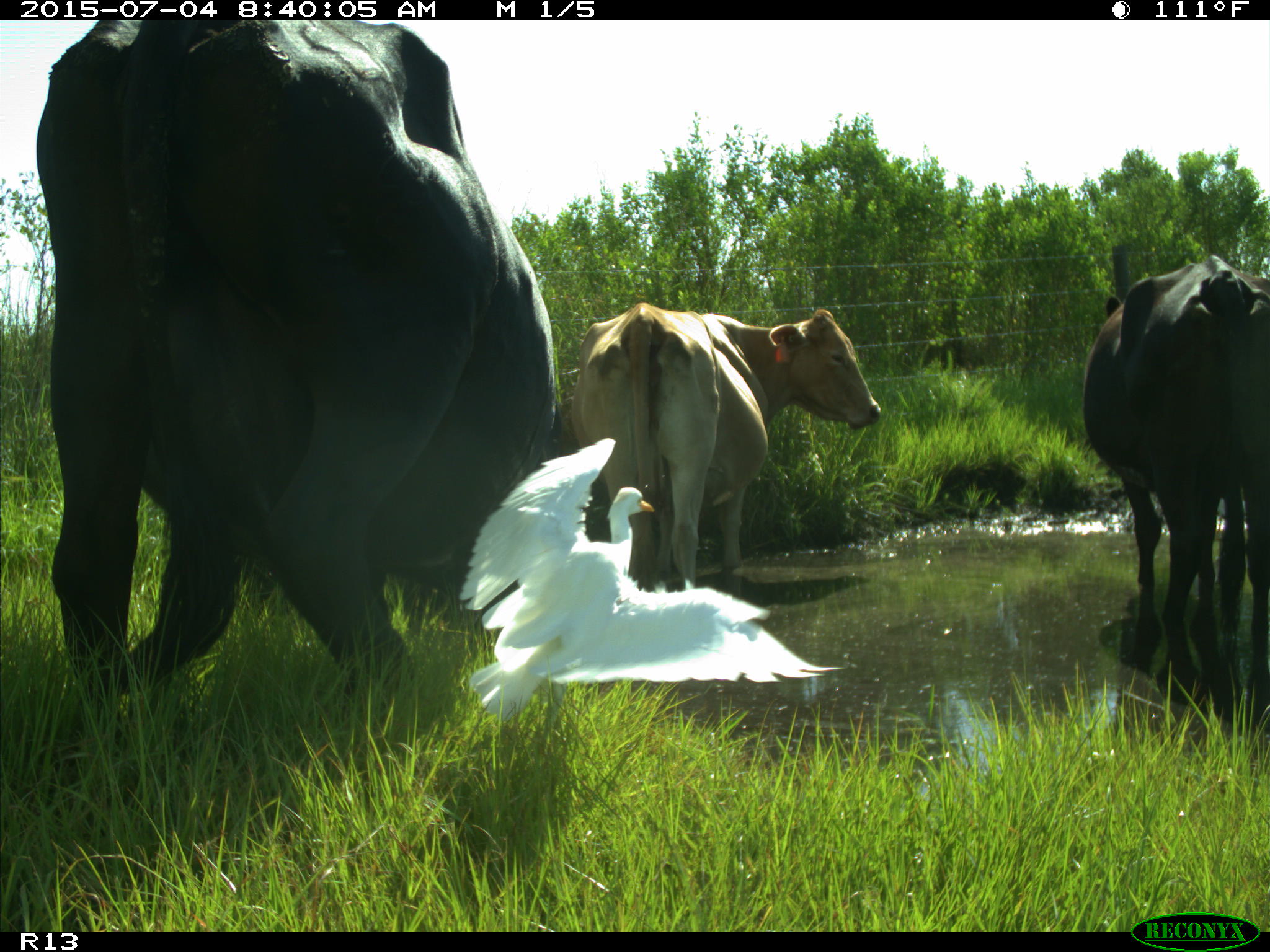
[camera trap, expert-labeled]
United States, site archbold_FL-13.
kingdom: Animalia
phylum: Chordata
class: Mammalia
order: Artiodactyla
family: Bovidae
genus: Bos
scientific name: Bos taurus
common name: domestic cow